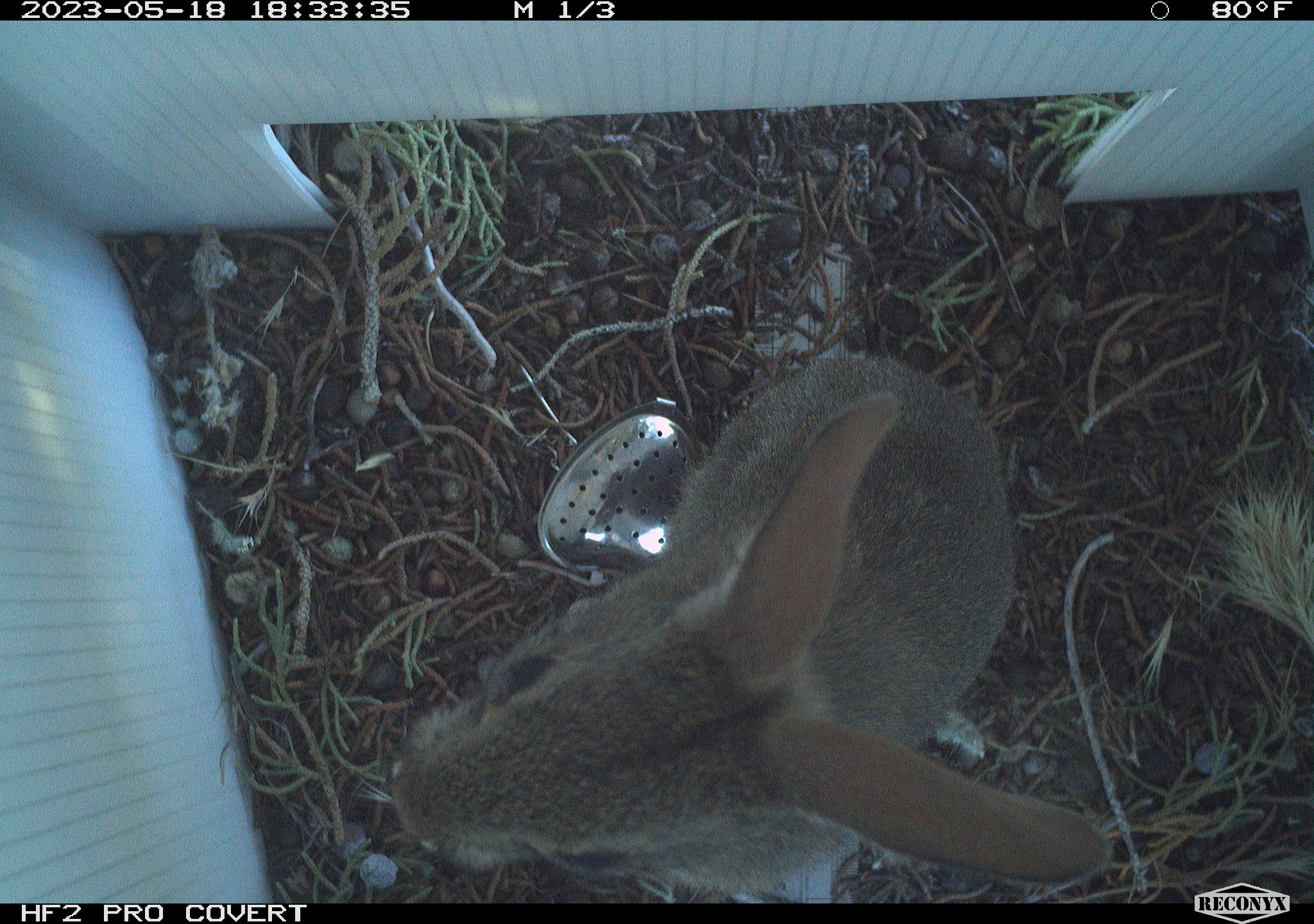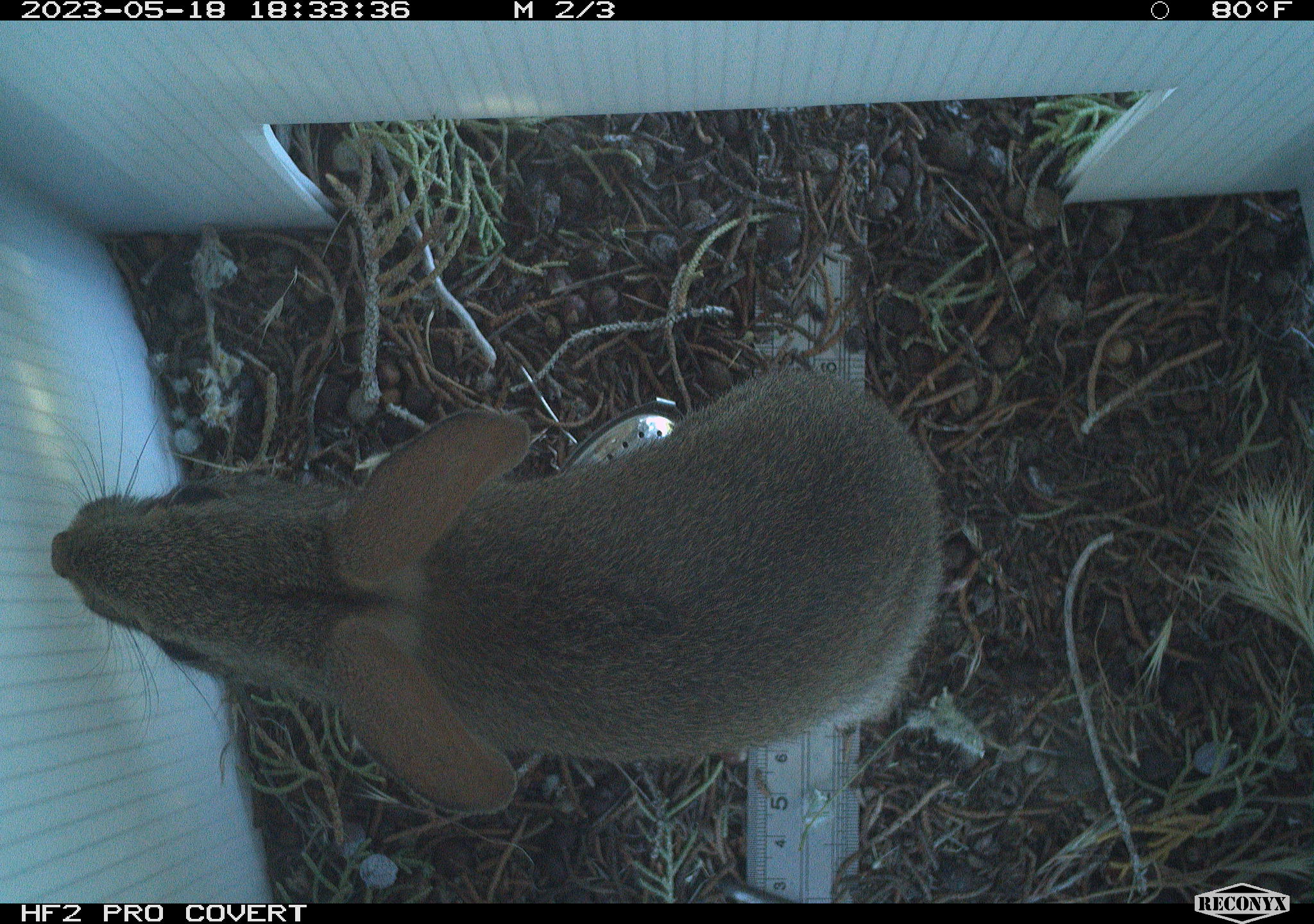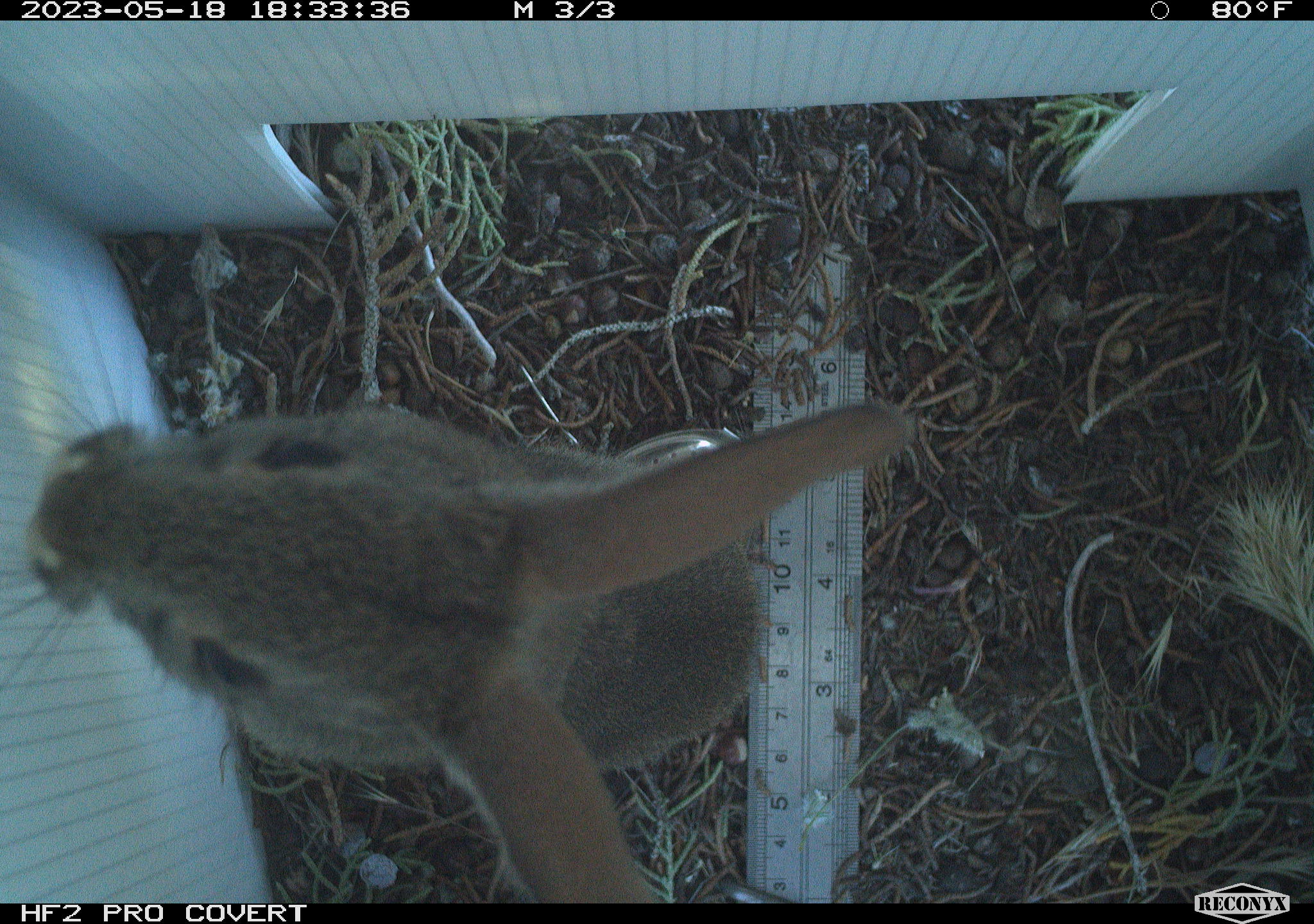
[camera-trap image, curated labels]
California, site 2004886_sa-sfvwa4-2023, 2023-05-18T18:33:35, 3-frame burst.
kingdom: Animalia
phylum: Chordata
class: Mammalia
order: Lagomorpha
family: Leporidae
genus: Sylvilagus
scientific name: Sylvilagus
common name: cottontail rabbits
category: sylvilagus species